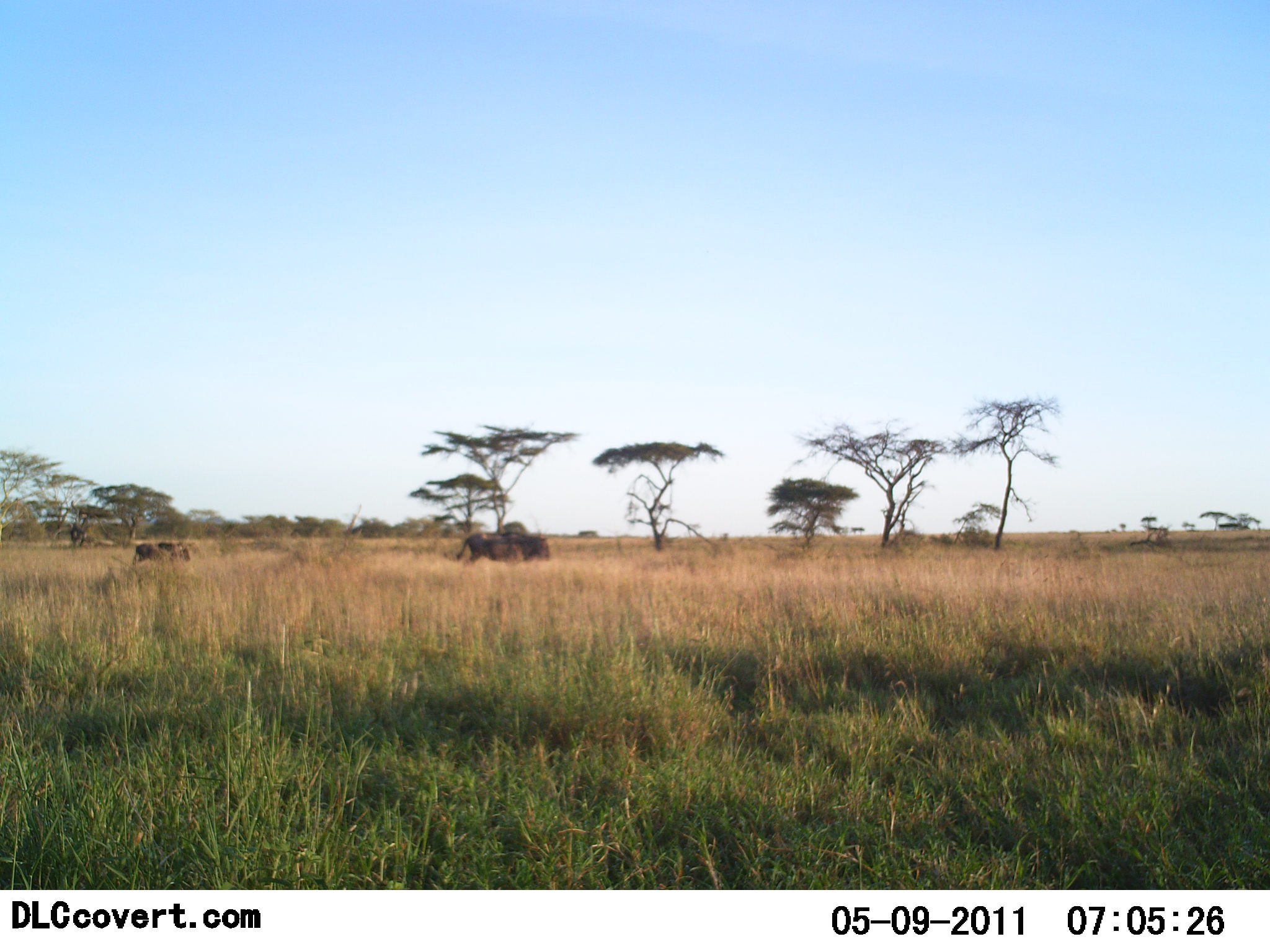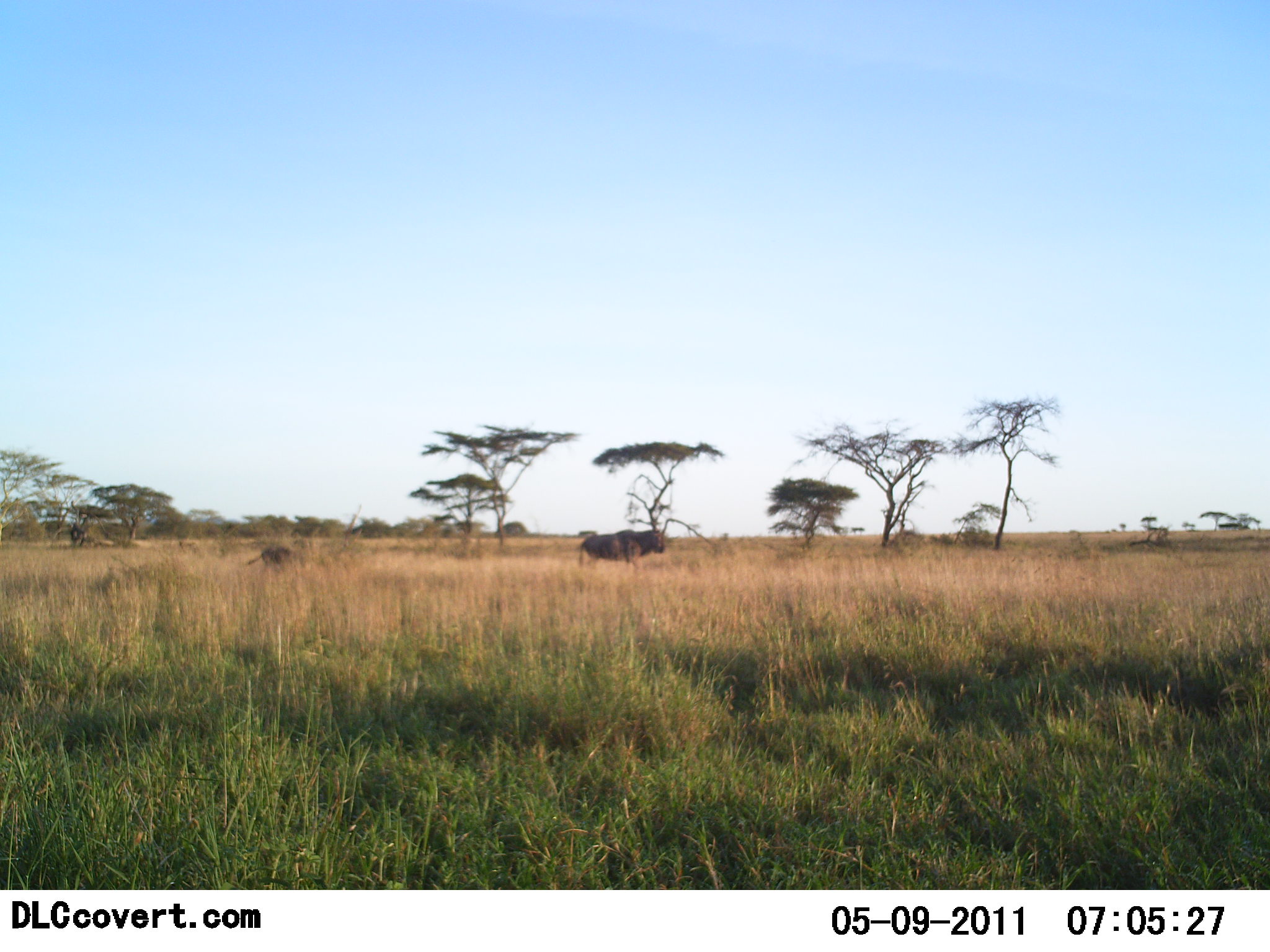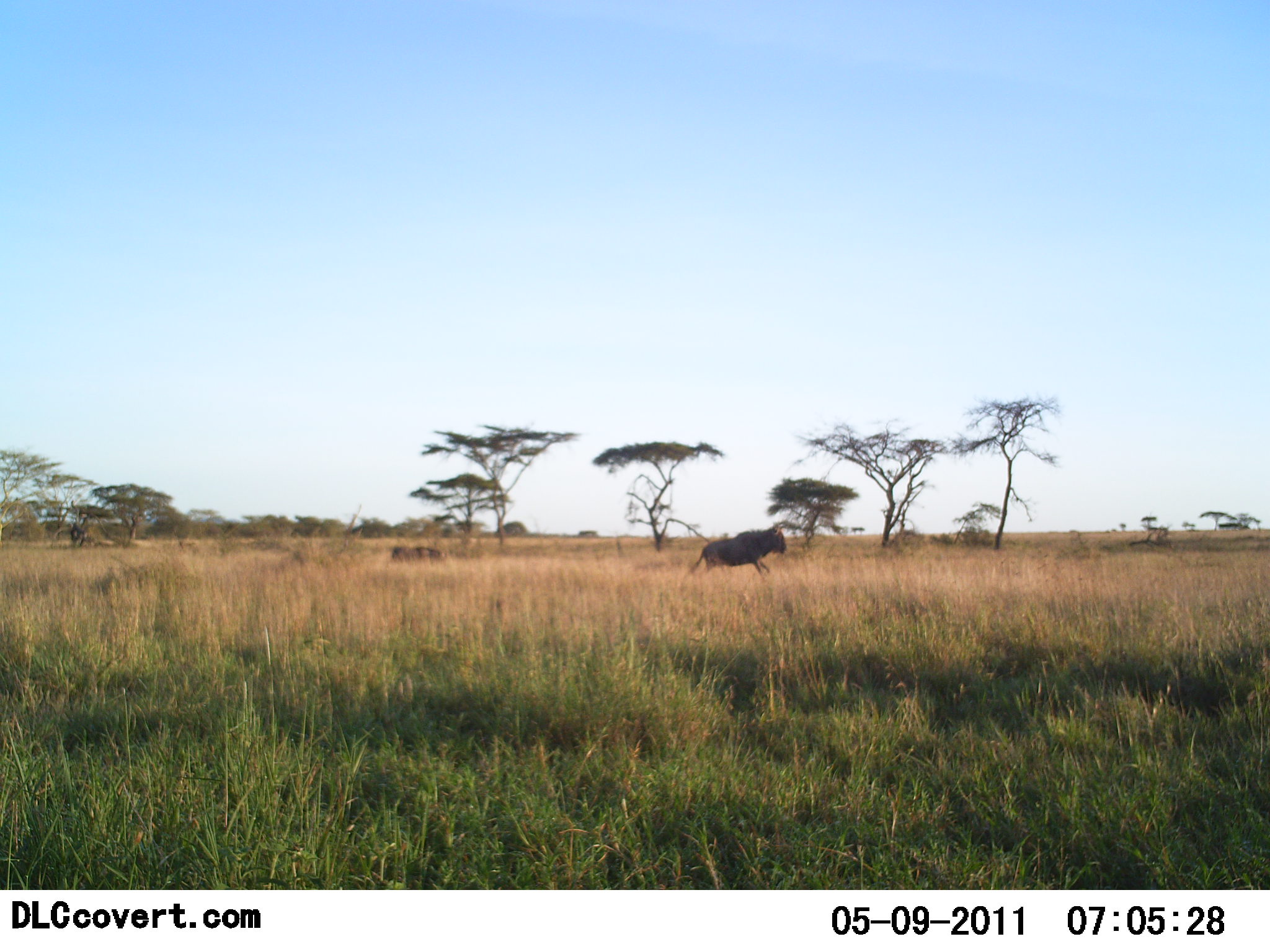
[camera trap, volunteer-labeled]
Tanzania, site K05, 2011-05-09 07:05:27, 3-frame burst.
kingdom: Animalia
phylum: Chordata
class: Mammalia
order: Artiodactyla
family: Bovidae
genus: Connochaetes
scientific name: Connochaetes taurinus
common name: blue wildebeest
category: wildebeest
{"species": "wildebeest (blue wildebeest) (Connochaetes taurinus)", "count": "2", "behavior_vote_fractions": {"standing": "0%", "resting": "0%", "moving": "100%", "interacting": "0%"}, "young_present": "13%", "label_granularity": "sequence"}